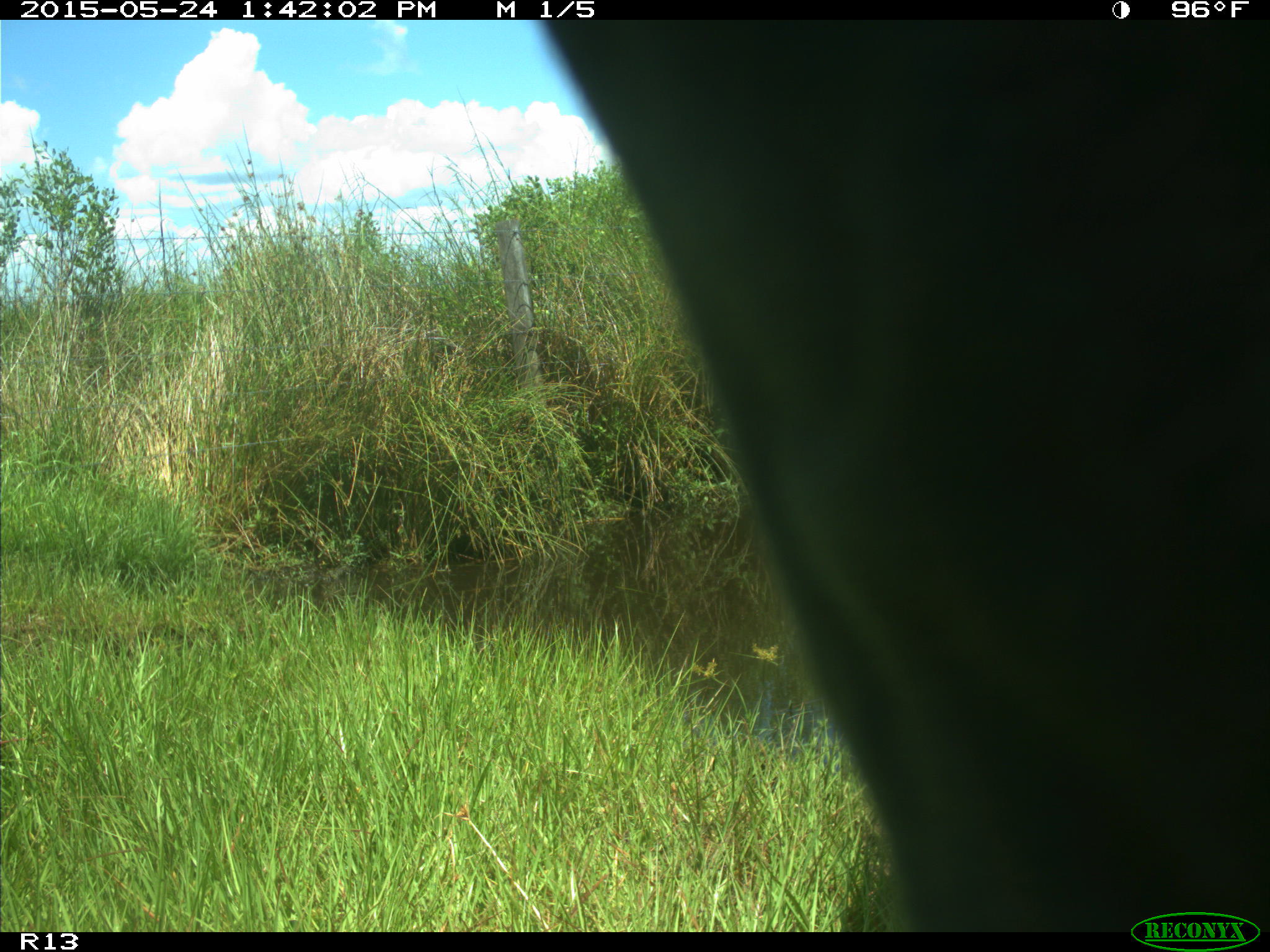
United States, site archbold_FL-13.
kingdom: Animalia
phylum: Chordata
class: Mammalia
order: Artiodactyla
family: Bovidae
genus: Bos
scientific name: Bos taurus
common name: domestic cow